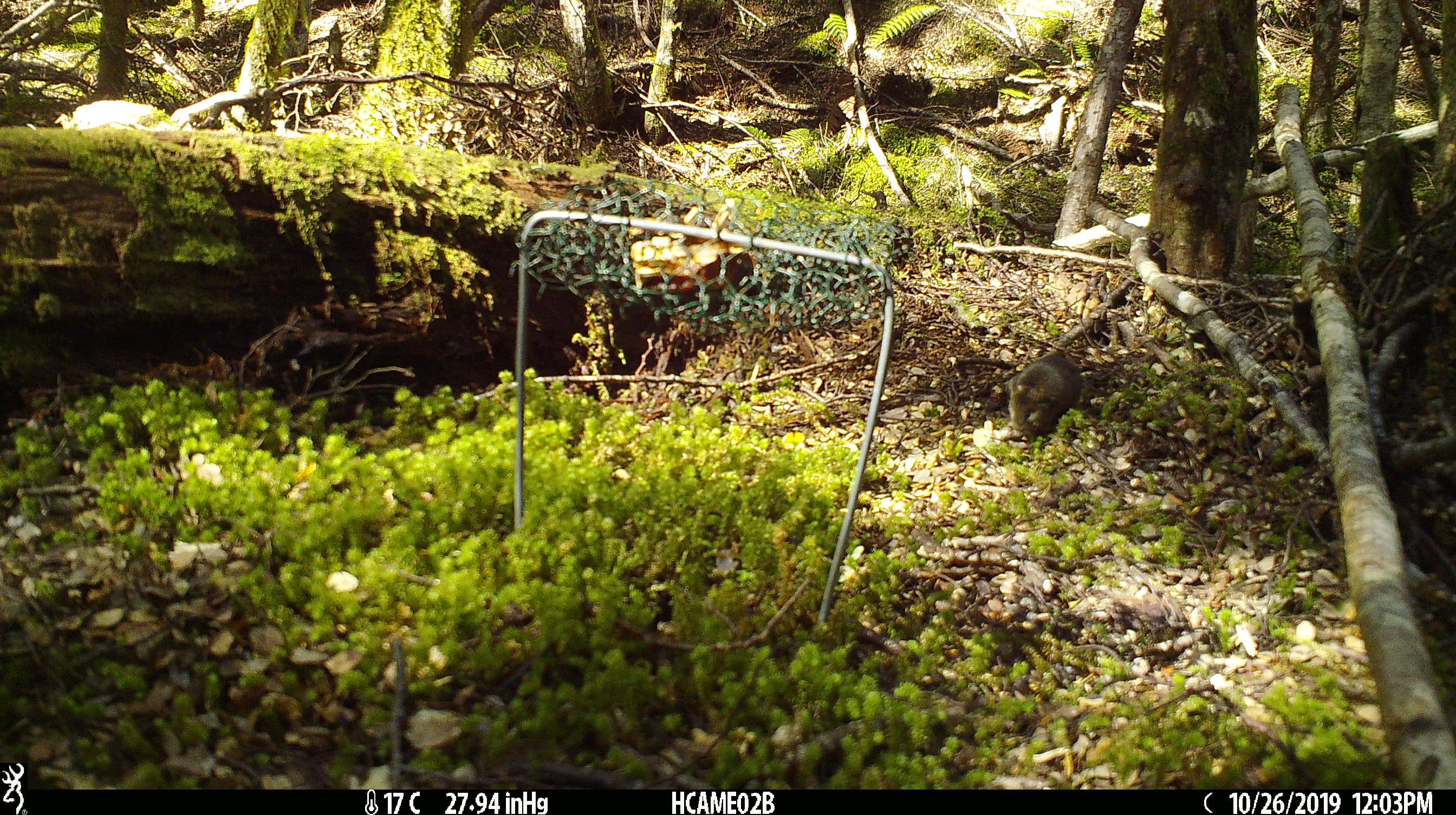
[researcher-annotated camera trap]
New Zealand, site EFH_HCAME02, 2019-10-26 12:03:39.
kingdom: Animalia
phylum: Chordata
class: Mammalia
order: Rodentia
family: Muridae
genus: Mus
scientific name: Mus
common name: mouse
Mouse (Mus).